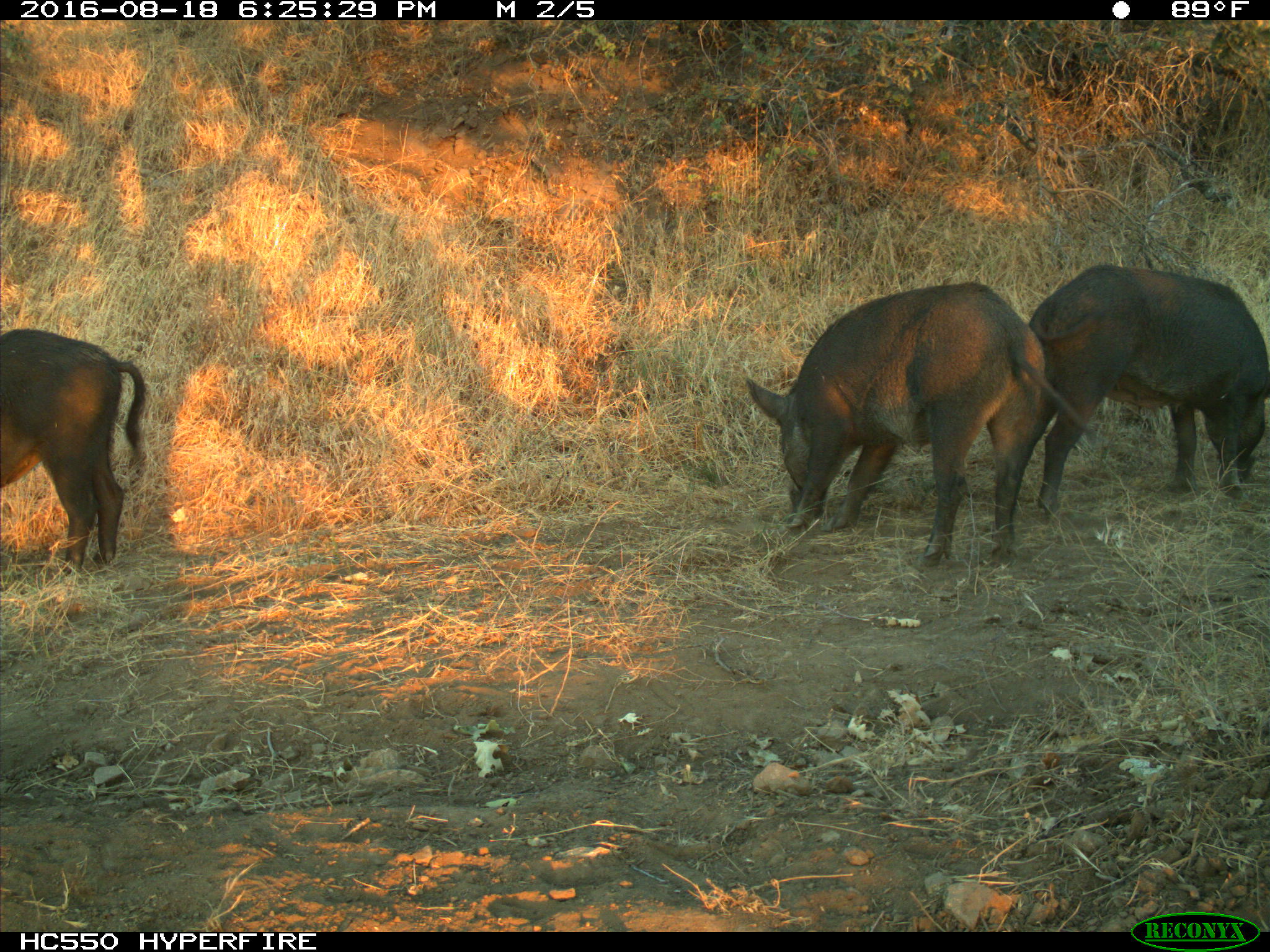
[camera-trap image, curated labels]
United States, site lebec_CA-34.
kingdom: Animalia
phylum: Chordata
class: Mammalia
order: Artiodactyla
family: Suidae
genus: Sus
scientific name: Sus scrofa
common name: wild boar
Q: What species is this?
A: Sus scrofa (wild boar).